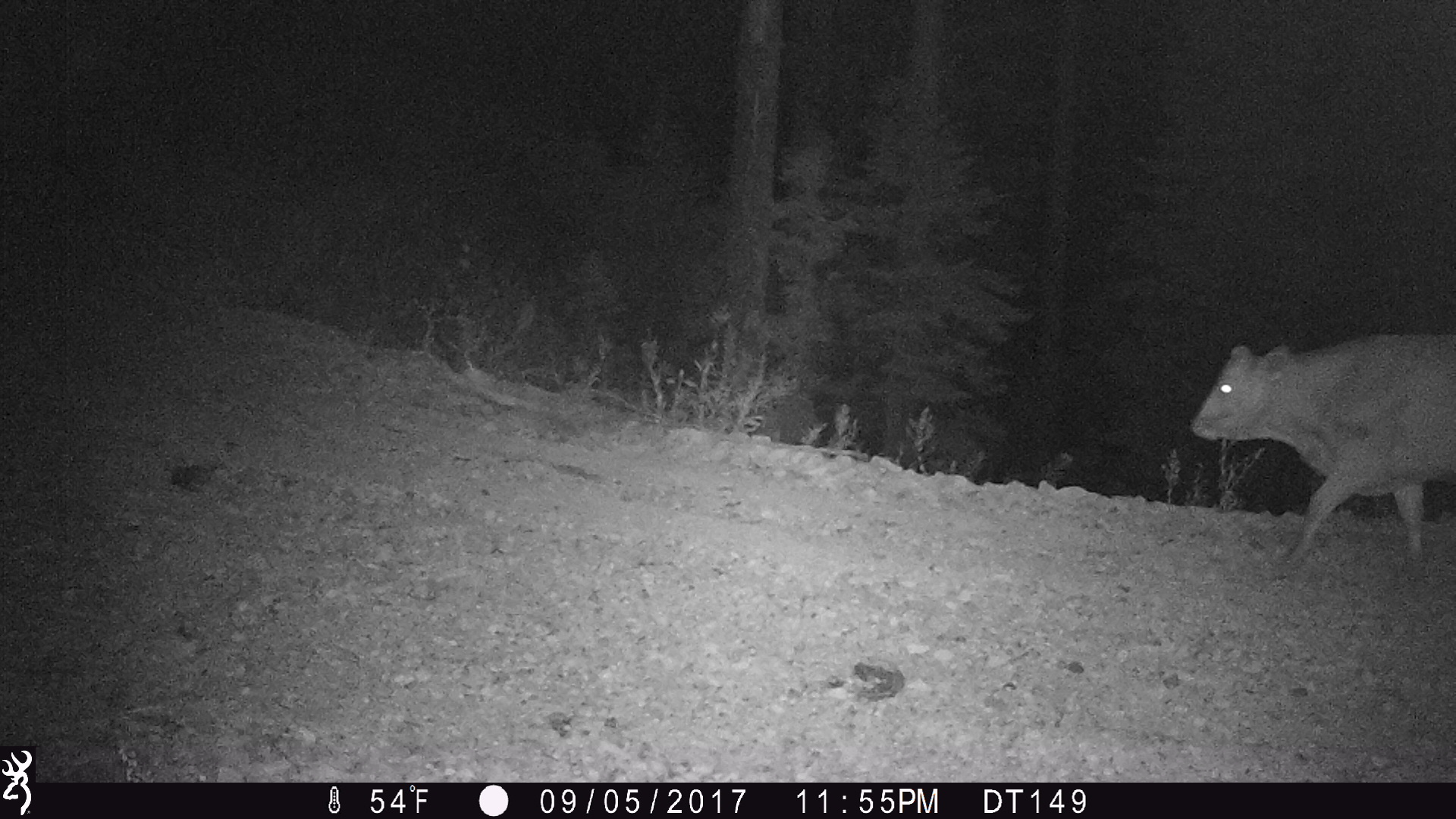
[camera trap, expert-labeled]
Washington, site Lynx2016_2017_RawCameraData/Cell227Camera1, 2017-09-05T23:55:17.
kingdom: Animalia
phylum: Chordata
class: Mammalia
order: Artiodactyla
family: Bovidae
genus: Bos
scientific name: Bos taurus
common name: domestic cattle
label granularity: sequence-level